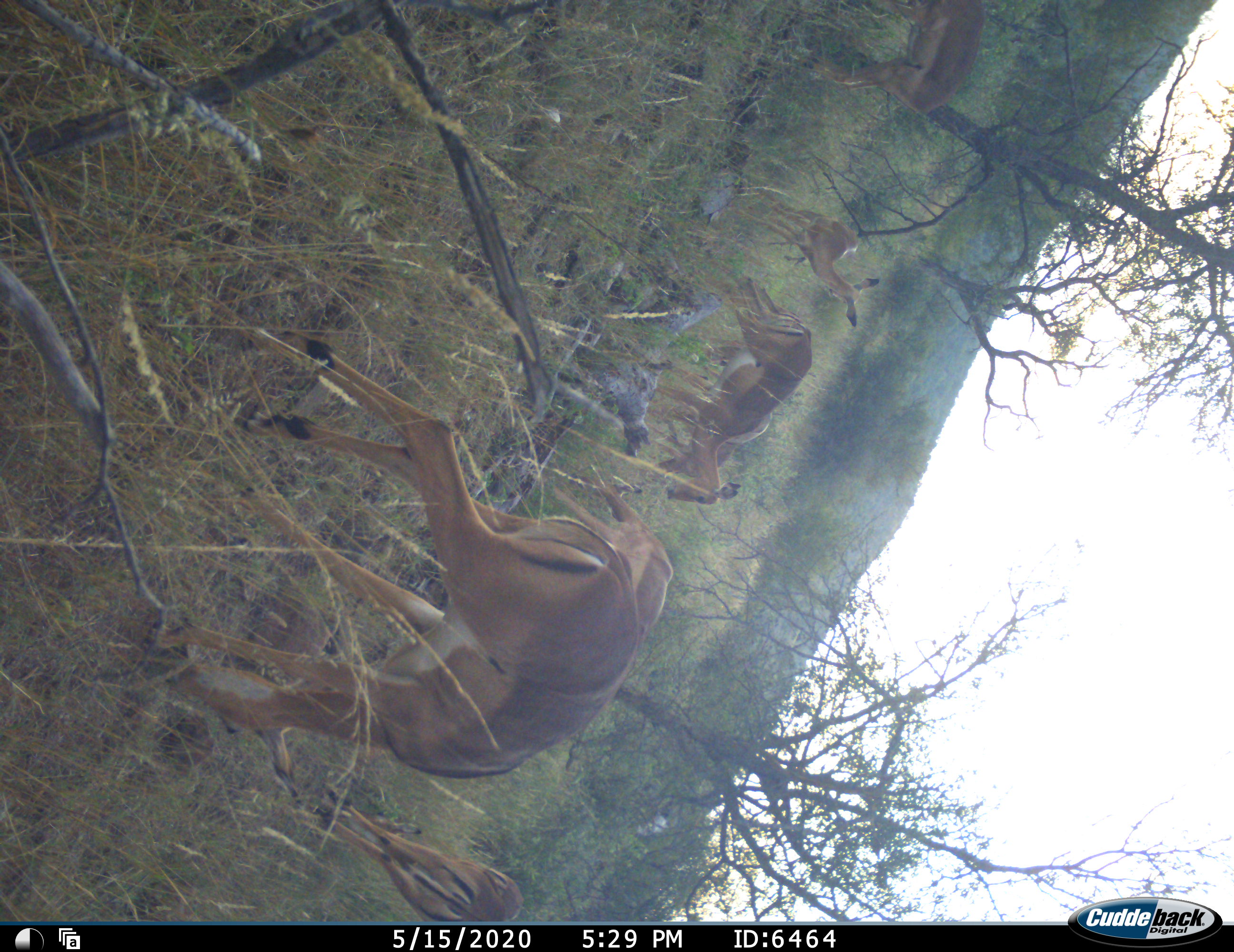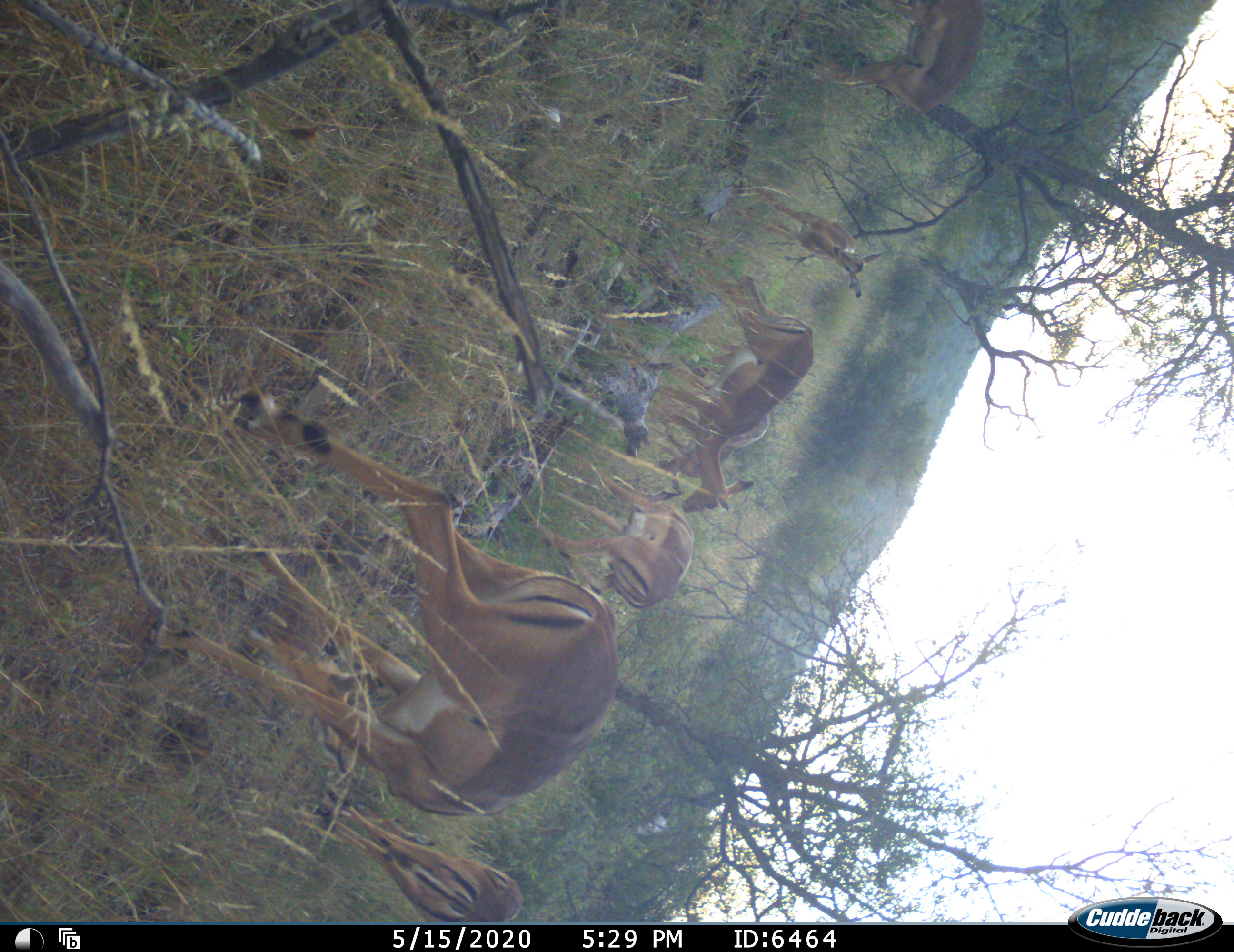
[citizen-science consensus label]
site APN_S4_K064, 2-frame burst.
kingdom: Animalia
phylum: Chordata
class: Mammalia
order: Artiodactyla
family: Bovidae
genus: Aepyceros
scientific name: Aepyceros melampus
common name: impala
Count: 7.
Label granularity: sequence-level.